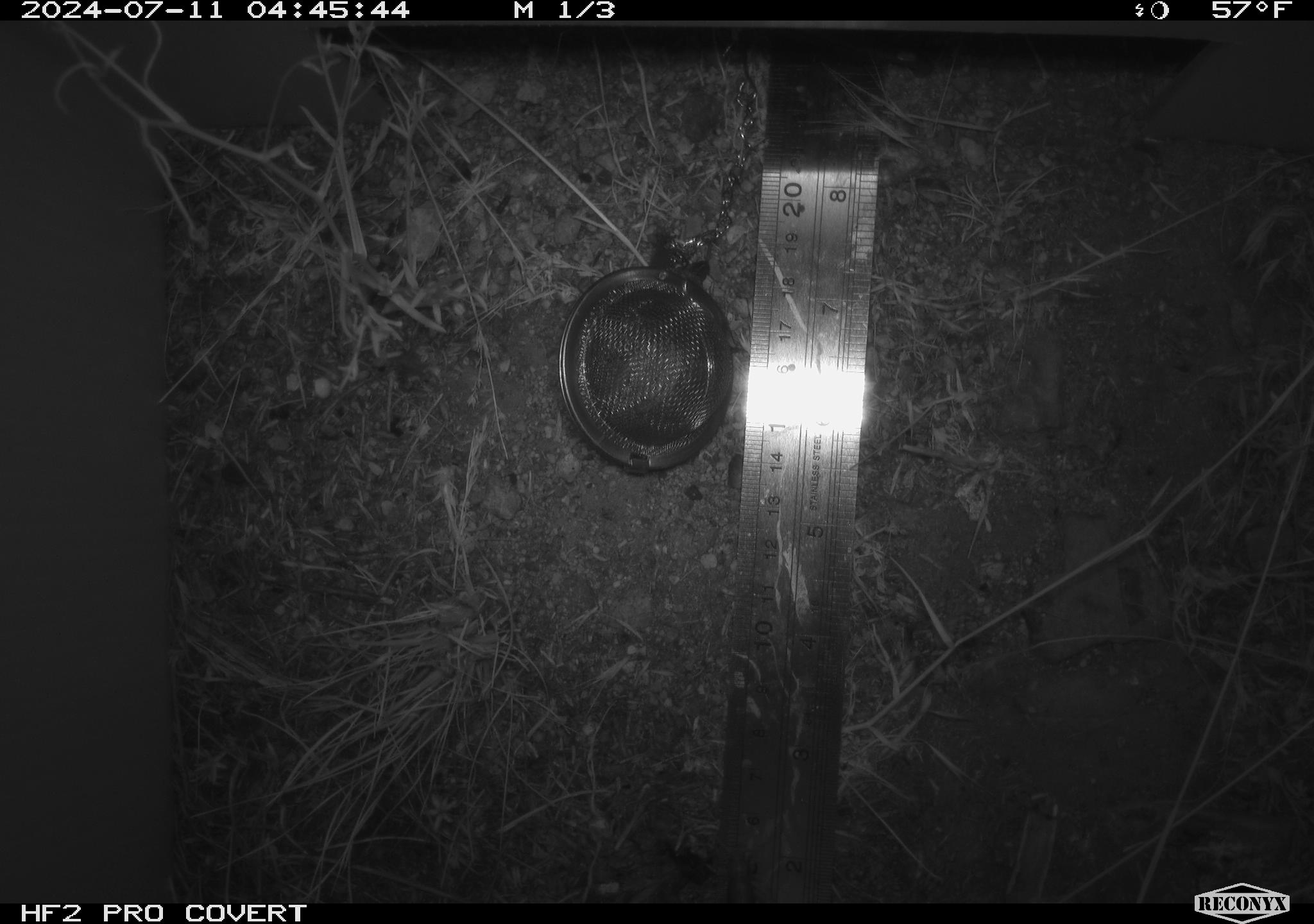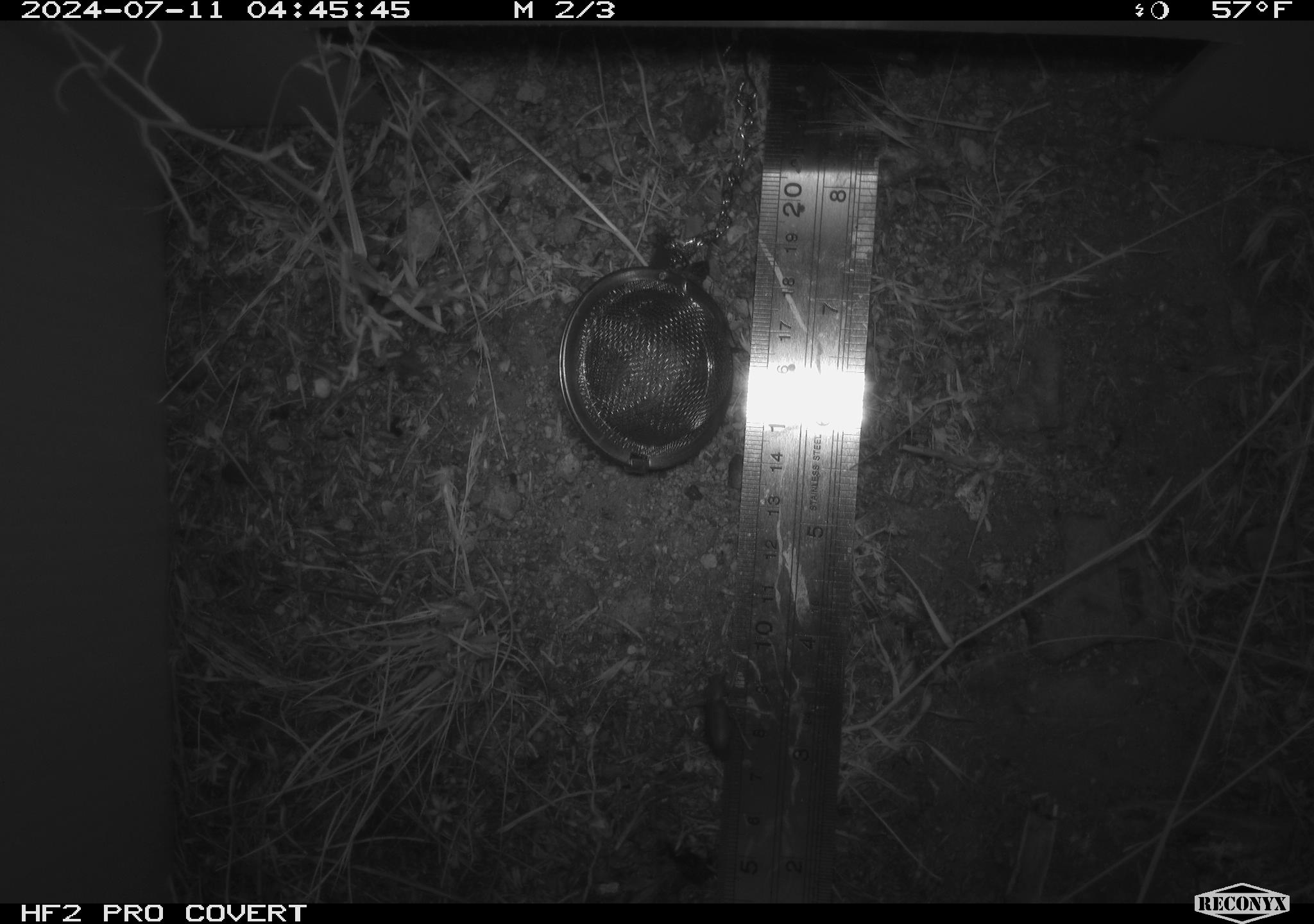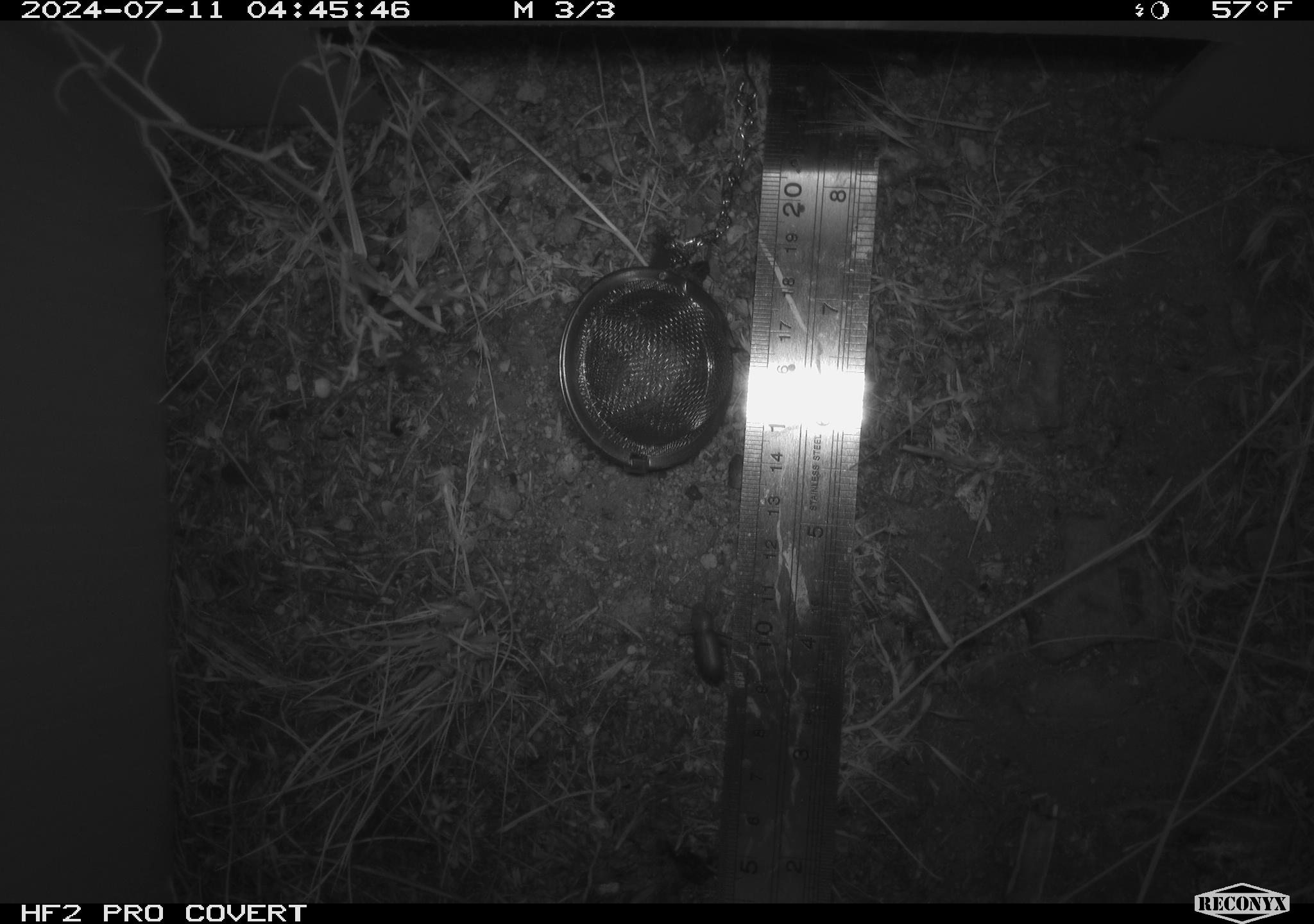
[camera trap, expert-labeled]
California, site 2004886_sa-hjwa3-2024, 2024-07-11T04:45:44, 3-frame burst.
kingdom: Animalia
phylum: Arthropoda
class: Insecta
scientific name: Insecta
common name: insect